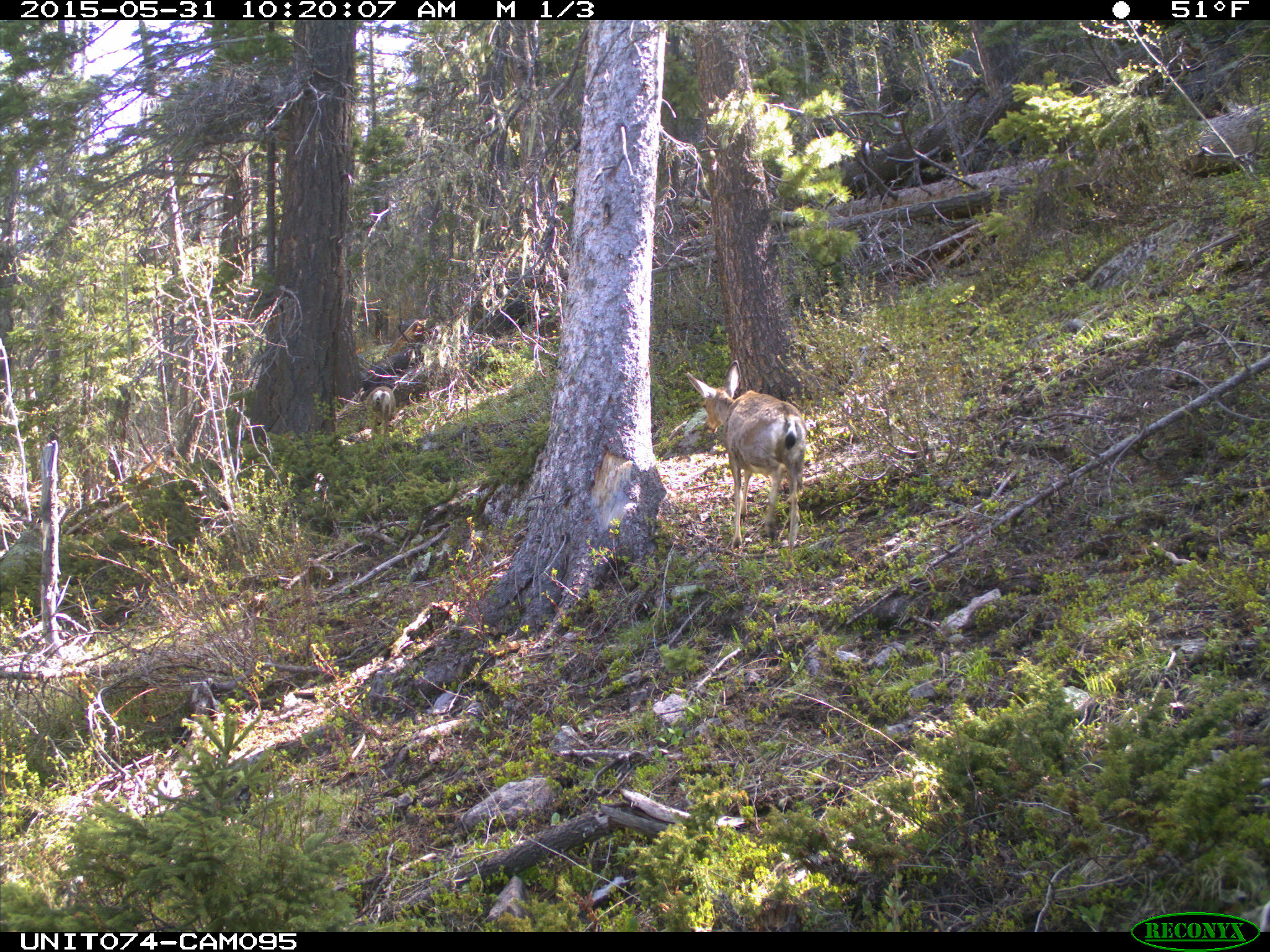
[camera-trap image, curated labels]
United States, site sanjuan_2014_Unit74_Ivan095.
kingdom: Animalia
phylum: Chordata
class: Mammalia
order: Artiodactyla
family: Cervidae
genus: Odocoileus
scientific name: Odocoileus hemionus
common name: mule deer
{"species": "Odocoileus hemionus (mule deer)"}